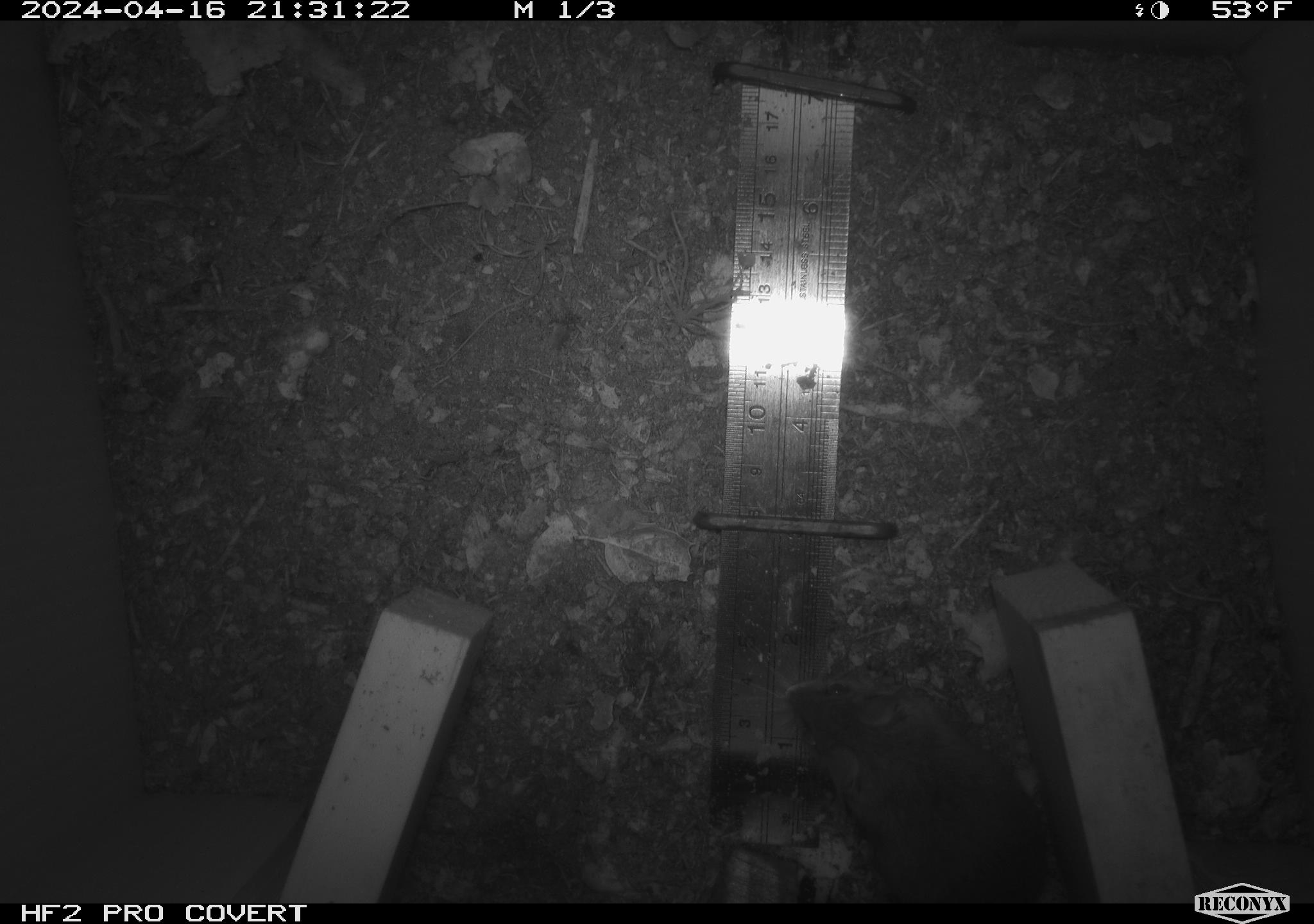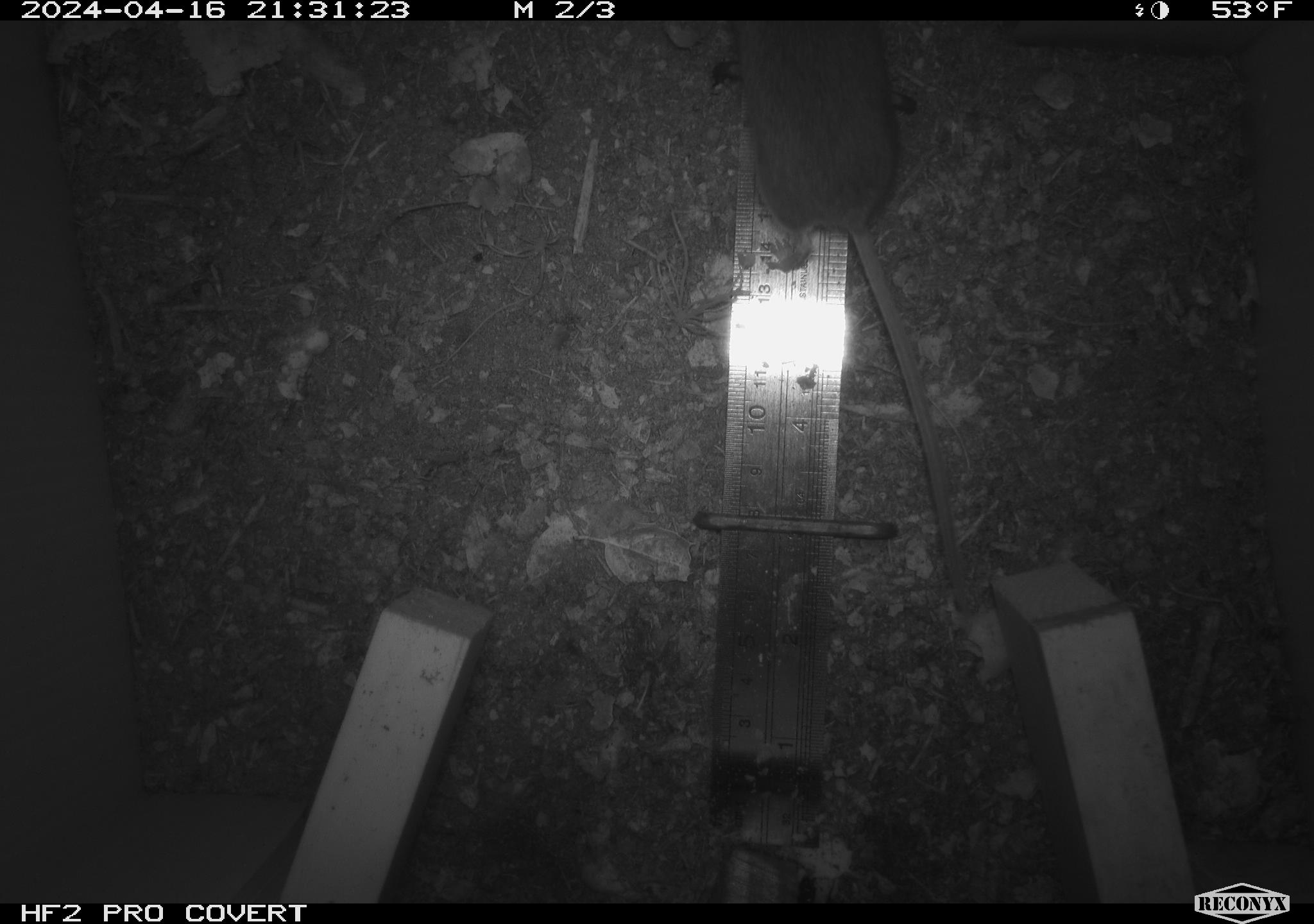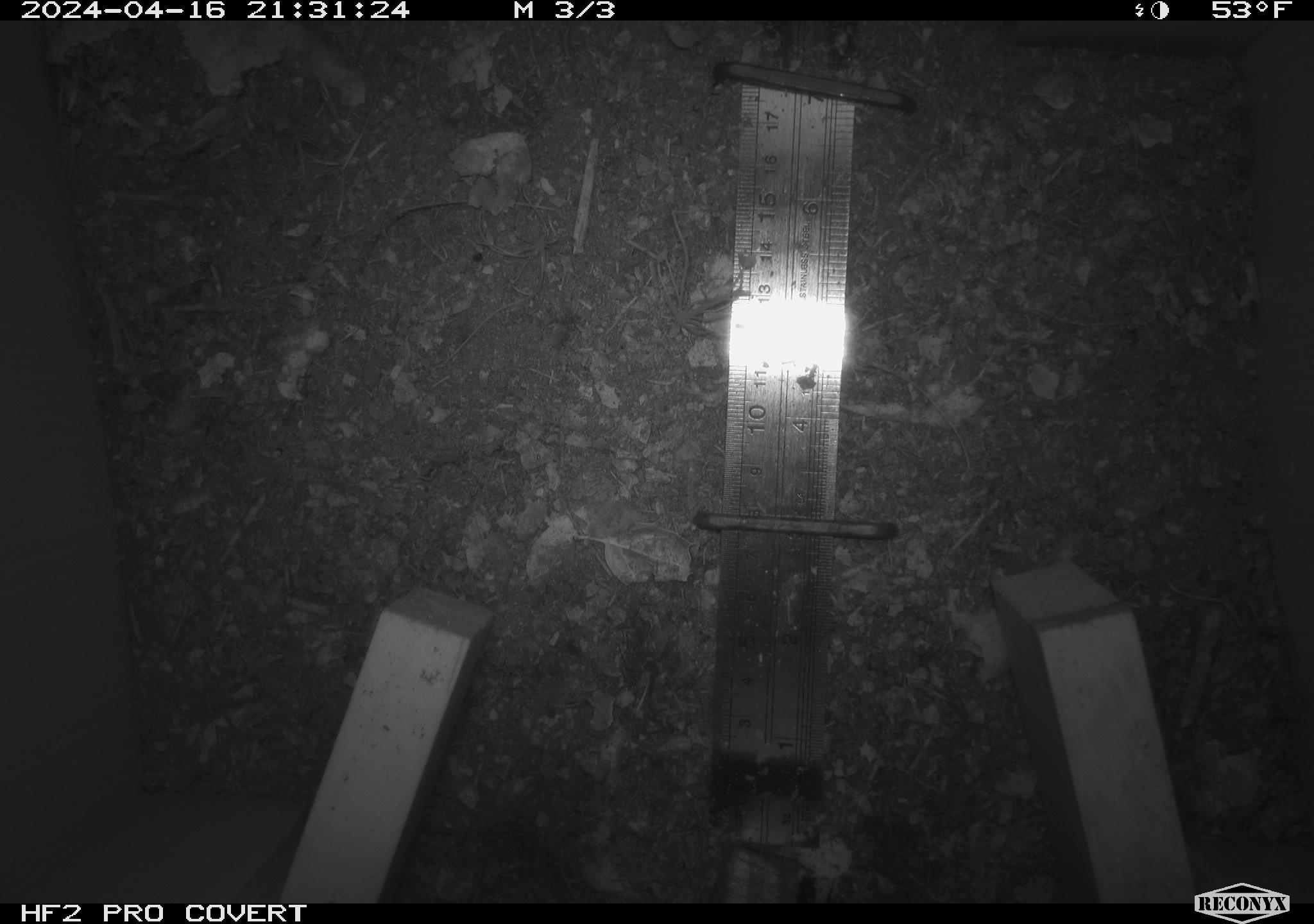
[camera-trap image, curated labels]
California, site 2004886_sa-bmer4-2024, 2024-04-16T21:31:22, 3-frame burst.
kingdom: Animalia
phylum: Chordata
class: Mammalia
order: Rodentia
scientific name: Rodentia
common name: mouse species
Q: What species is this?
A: Mouse species (Rodentia).